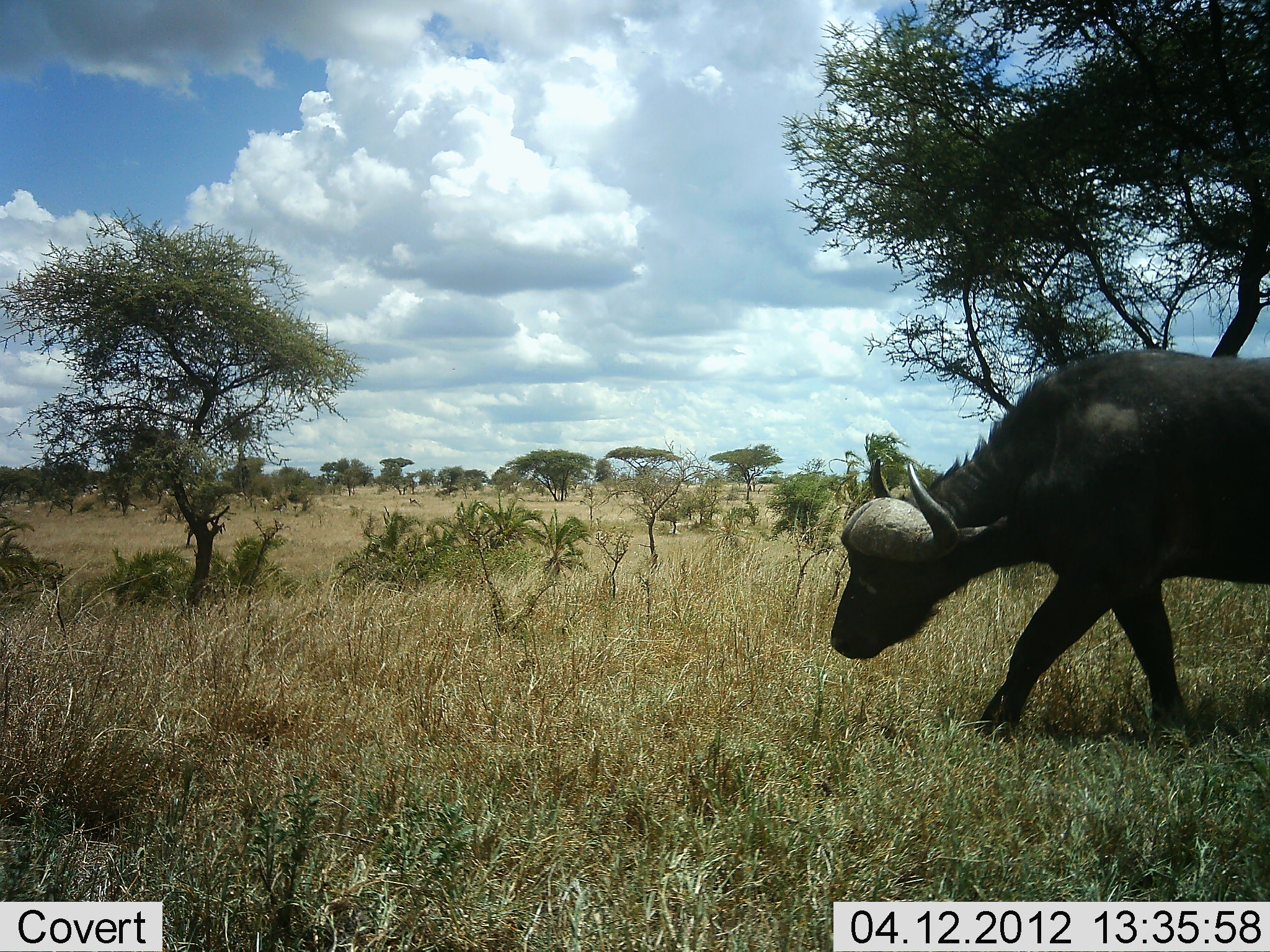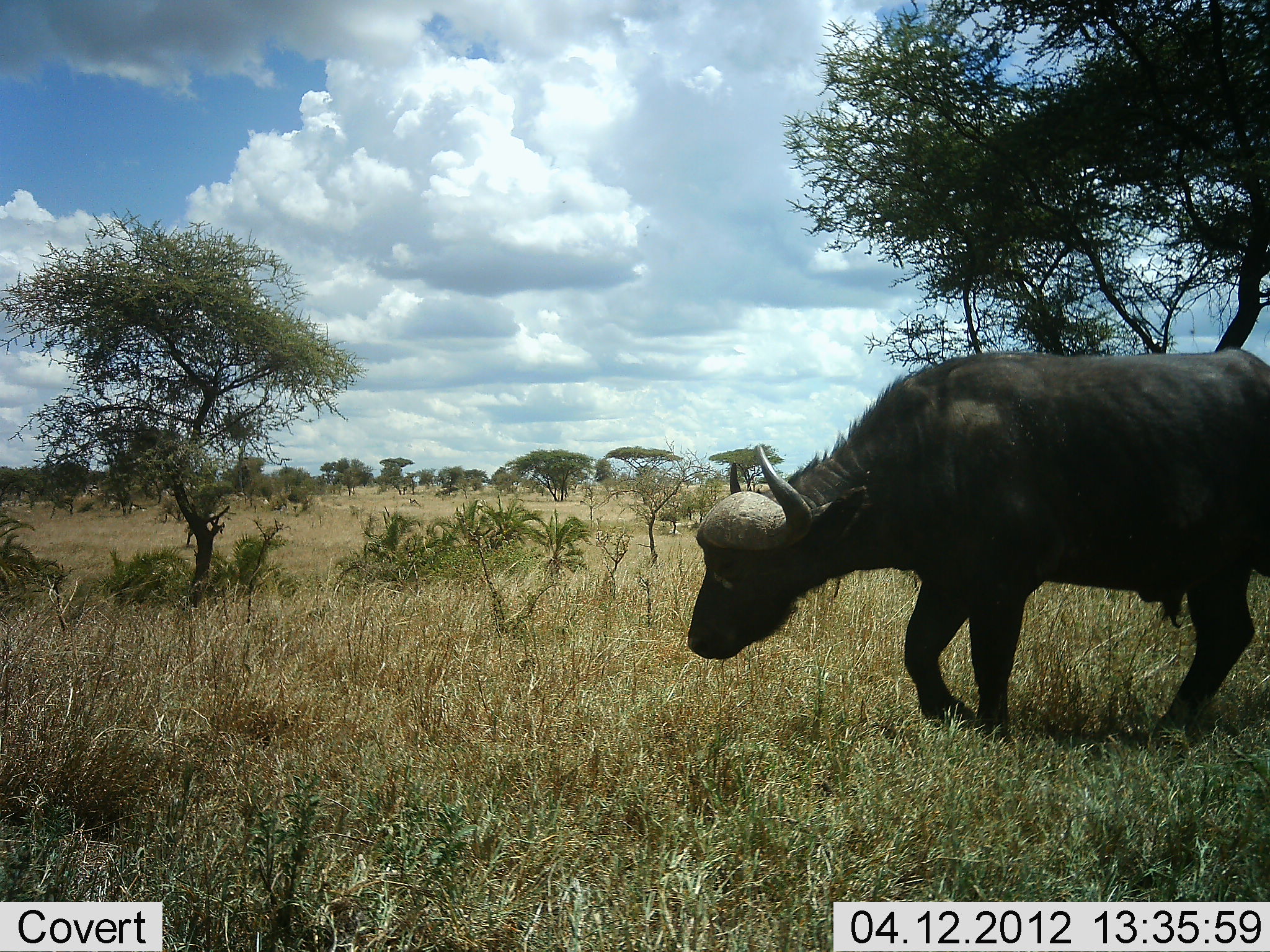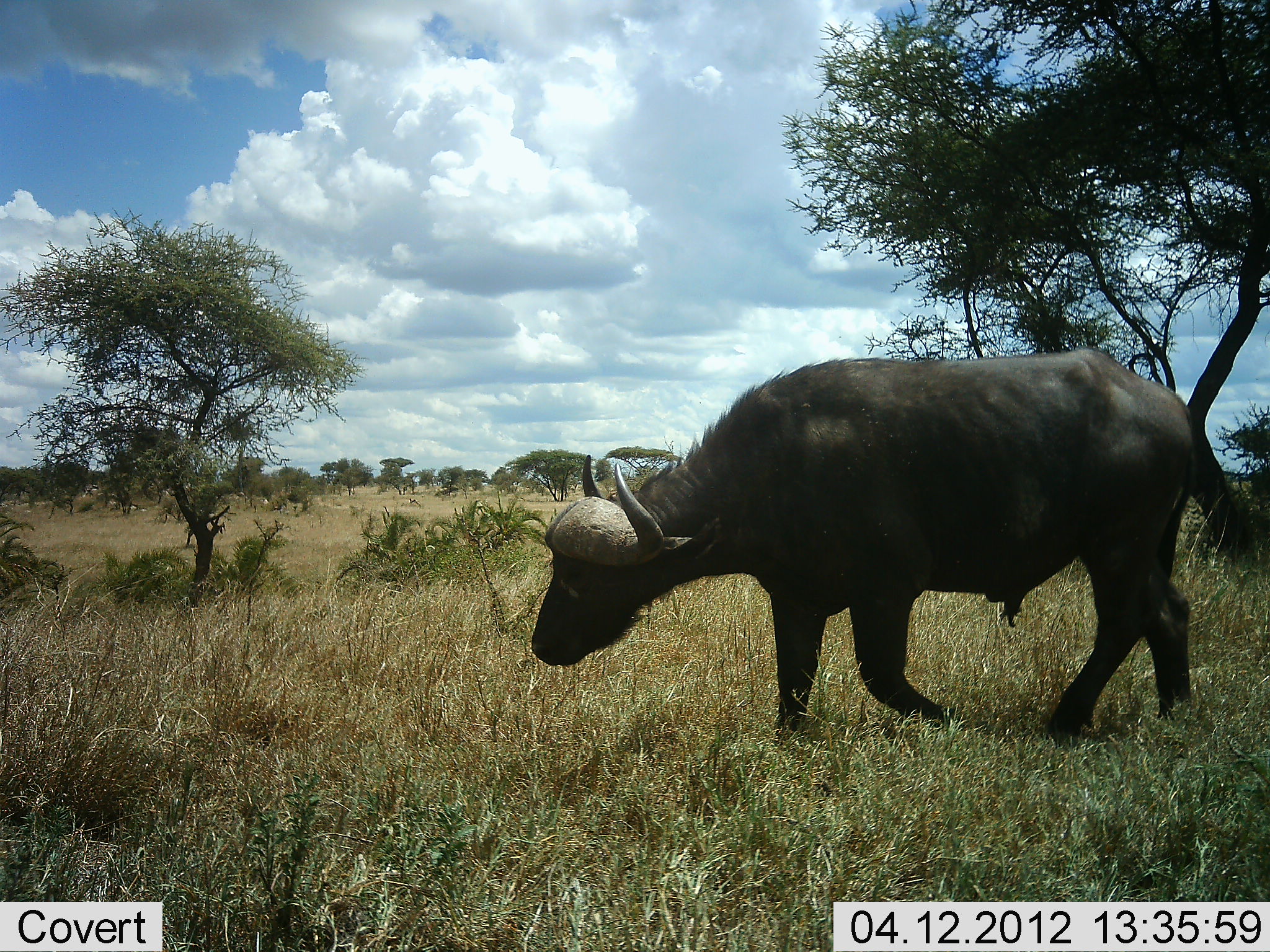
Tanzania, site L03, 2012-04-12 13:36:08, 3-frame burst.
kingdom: Animalia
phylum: Chordata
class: Mammalia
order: Artiodactyla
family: Bovidae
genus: Syncerus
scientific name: Syncerus caffer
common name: cape buffalo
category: buffalo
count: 1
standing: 4%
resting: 0%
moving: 100%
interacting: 0%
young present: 0%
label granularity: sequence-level